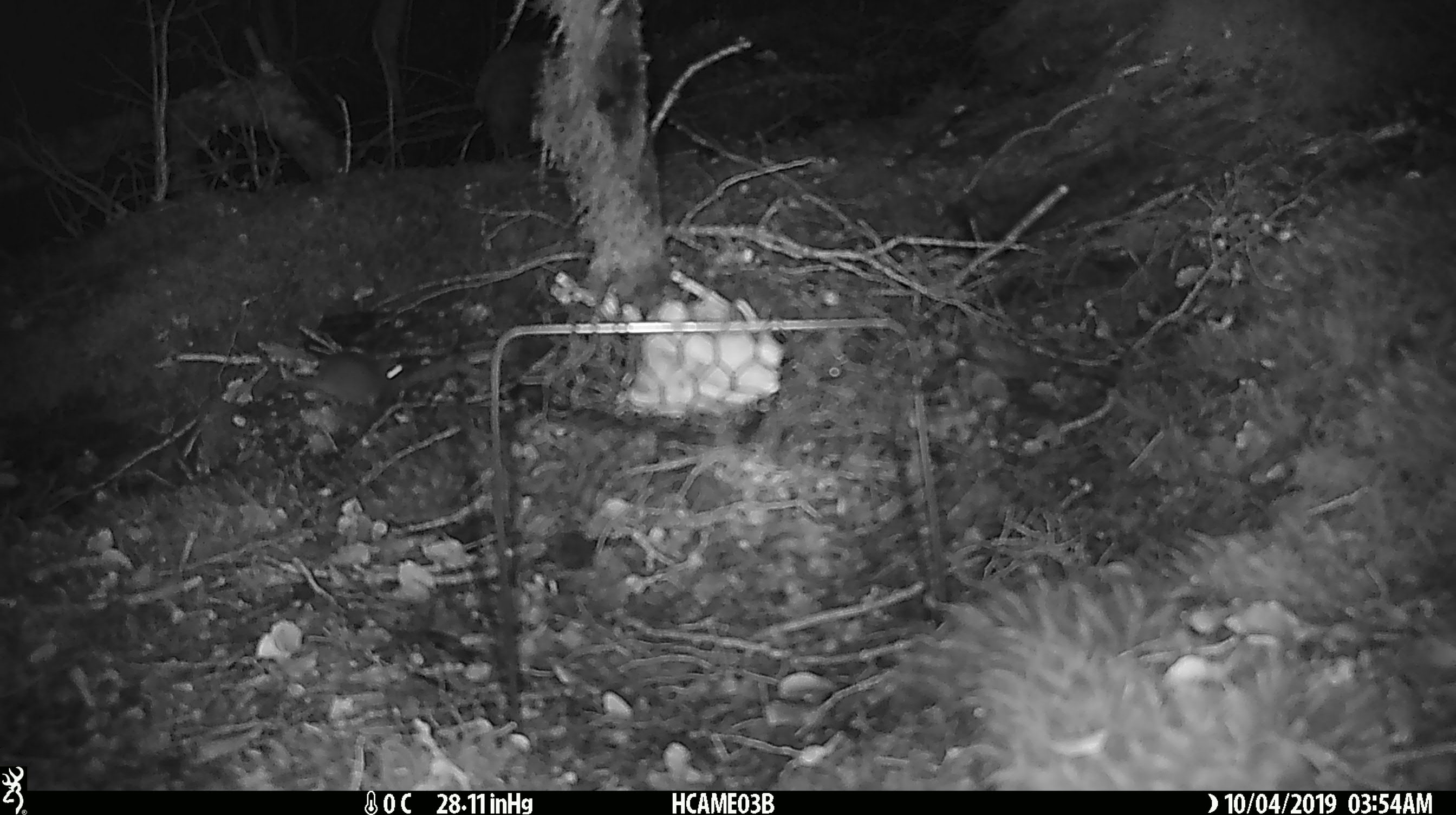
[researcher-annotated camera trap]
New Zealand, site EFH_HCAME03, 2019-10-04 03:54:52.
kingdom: Animalia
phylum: Chordata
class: Mammalia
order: Rodentia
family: Muridae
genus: Mus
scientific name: Mus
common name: mouse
Mouse (Mus).